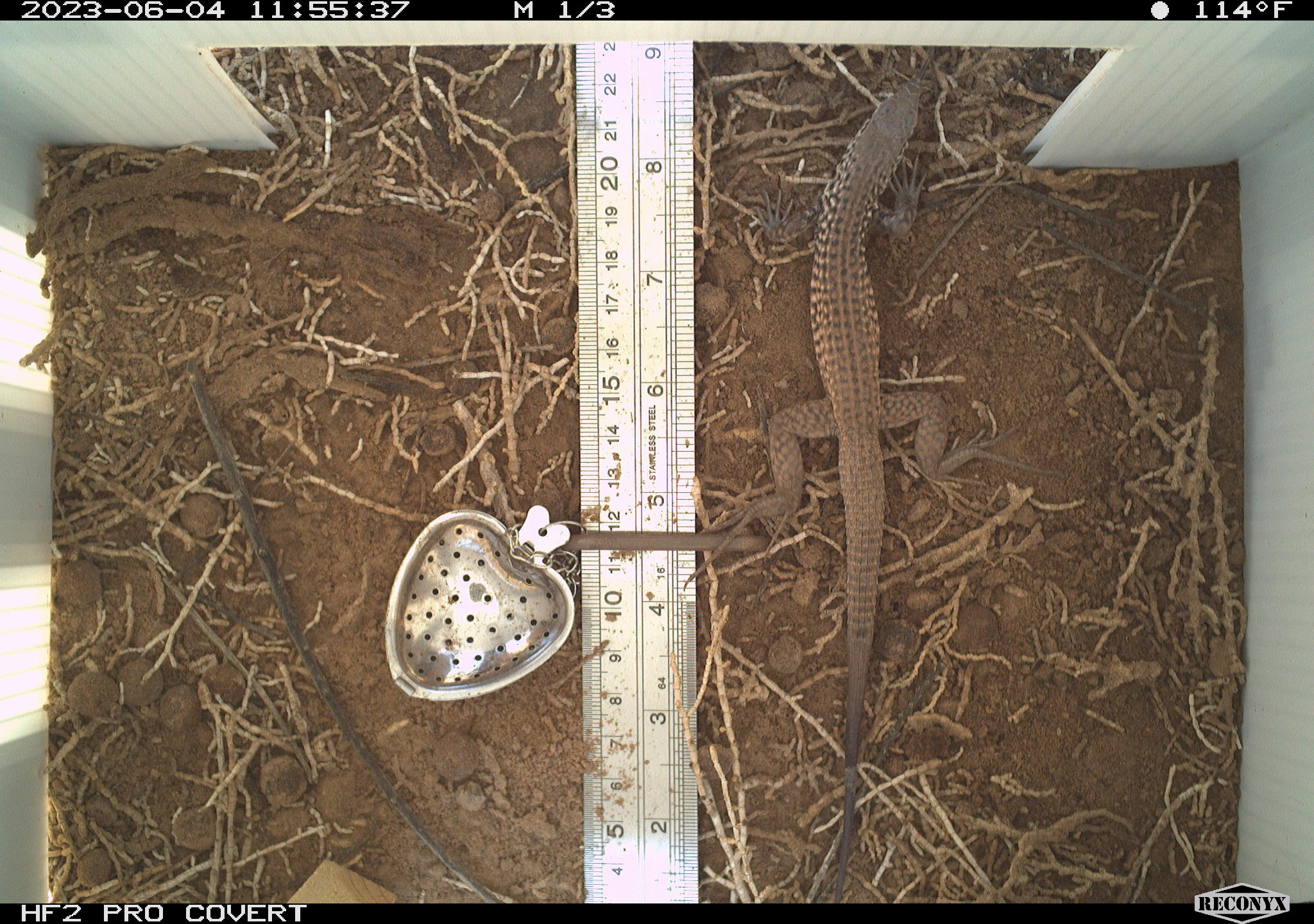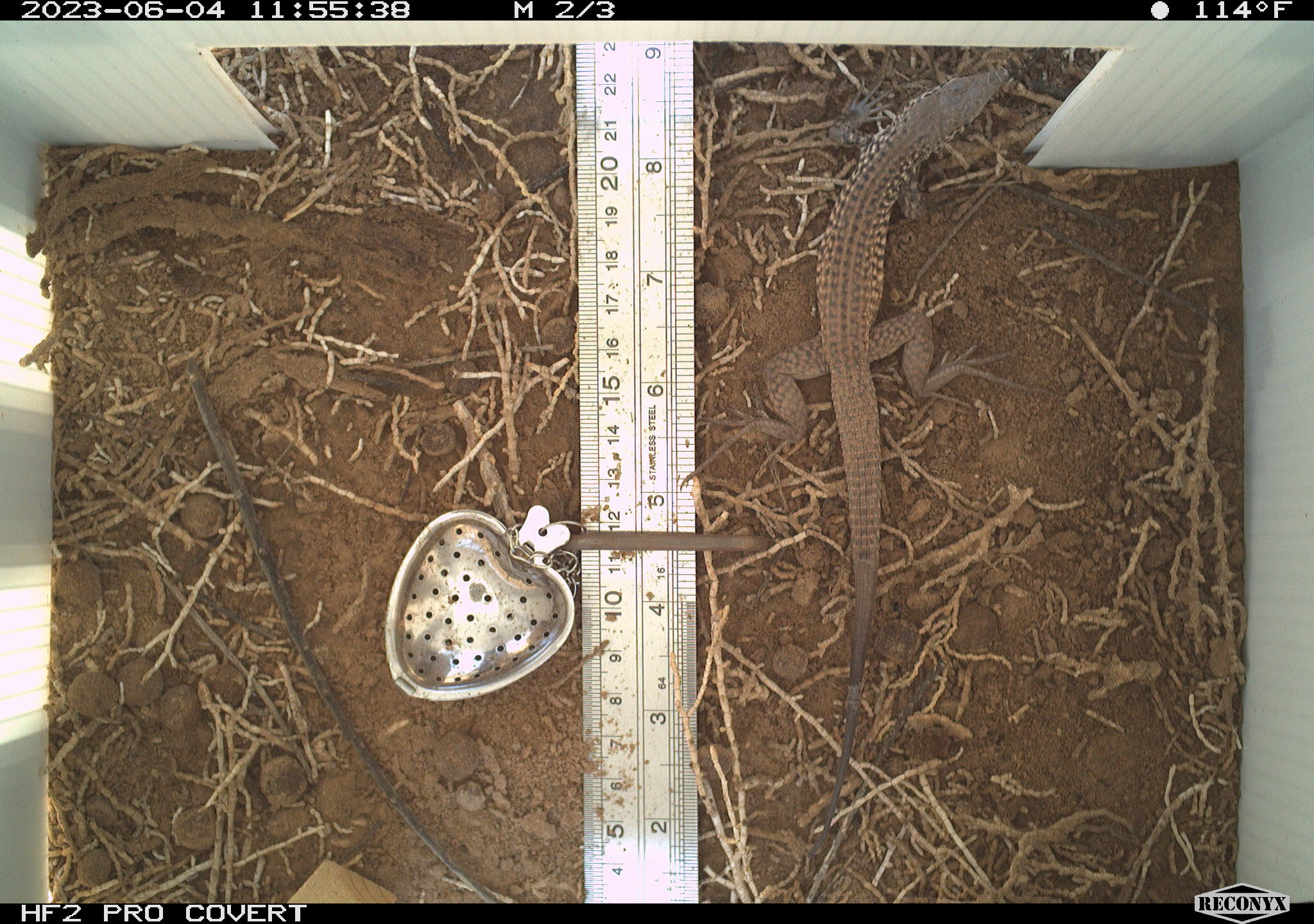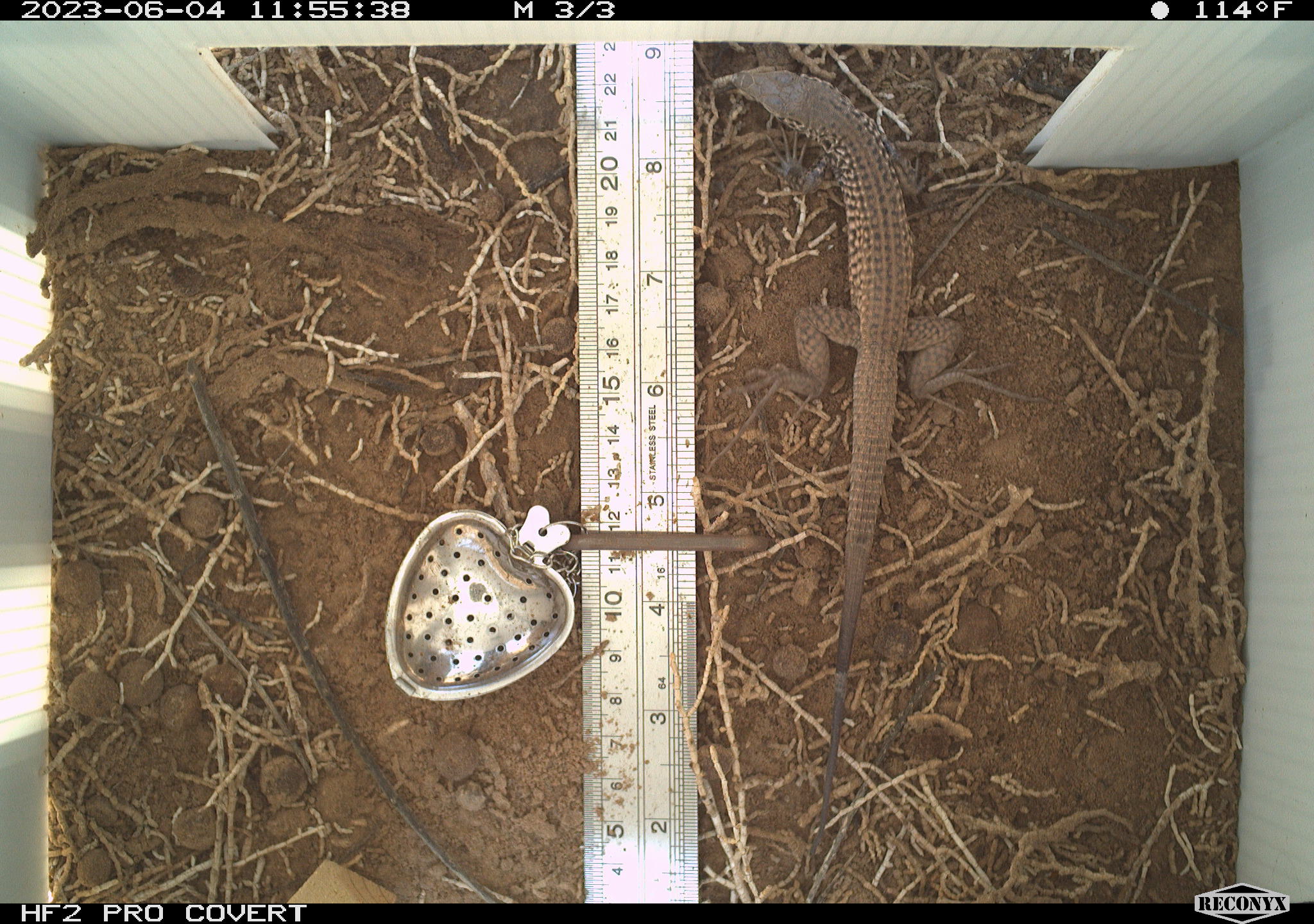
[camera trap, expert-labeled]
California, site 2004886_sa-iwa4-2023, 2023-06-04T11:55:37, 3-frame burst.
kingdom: Animalia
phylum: Chordata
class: Reptilia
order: Squamata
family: Teiidae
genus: Aspidoscelis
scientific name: Aspidoscelis tigris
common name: western whiptail